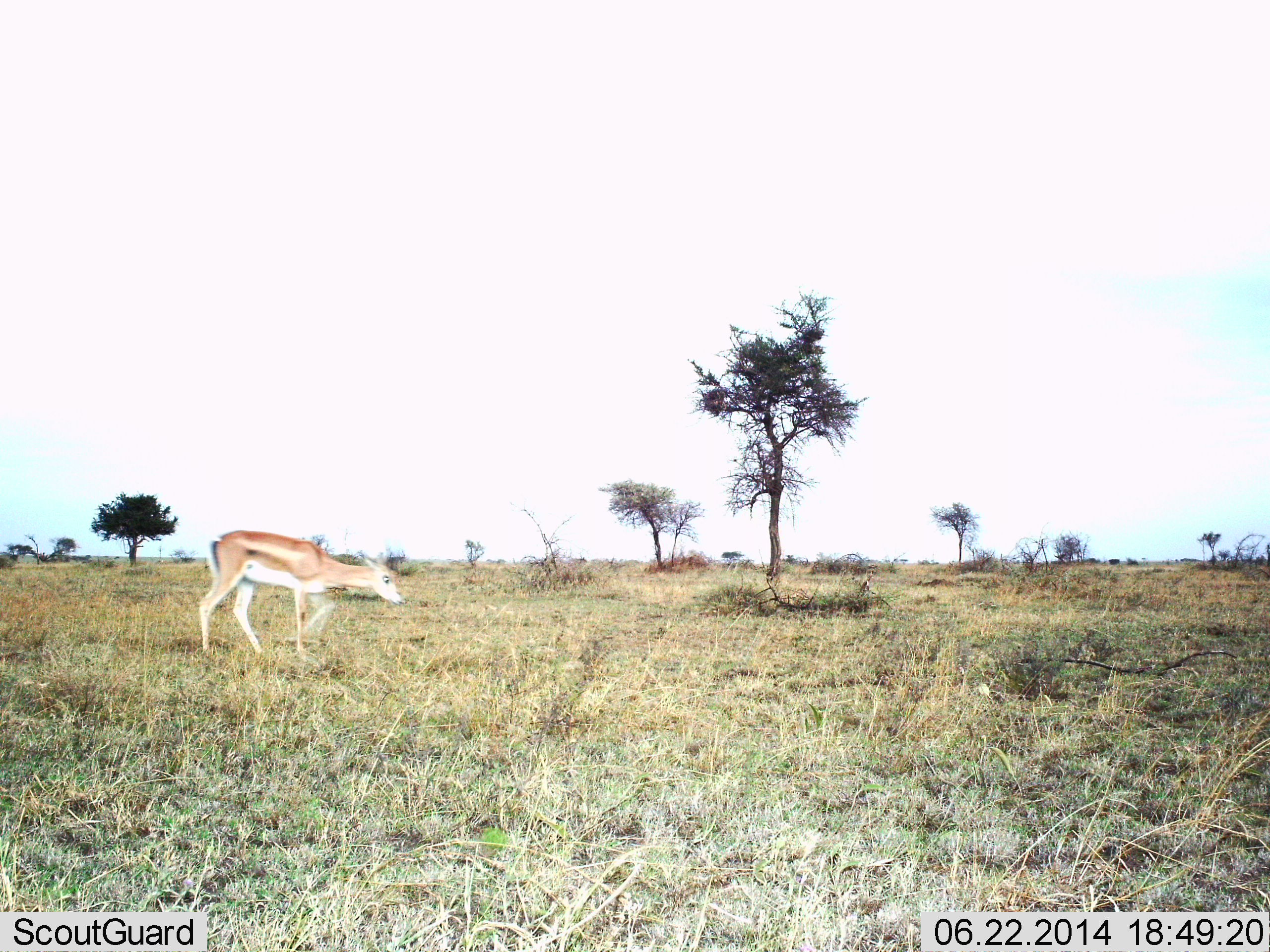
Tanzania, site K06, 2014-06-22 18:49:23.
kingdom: Animalia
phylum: Chordata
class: Mammalia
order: Artiodactyla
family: Bovidae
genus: Nanger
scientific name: Nanger granti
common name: grant's gazelle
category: gazellegrants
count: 1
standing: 30%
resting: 0%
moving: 70%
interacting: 0%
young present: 10%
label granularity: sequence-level